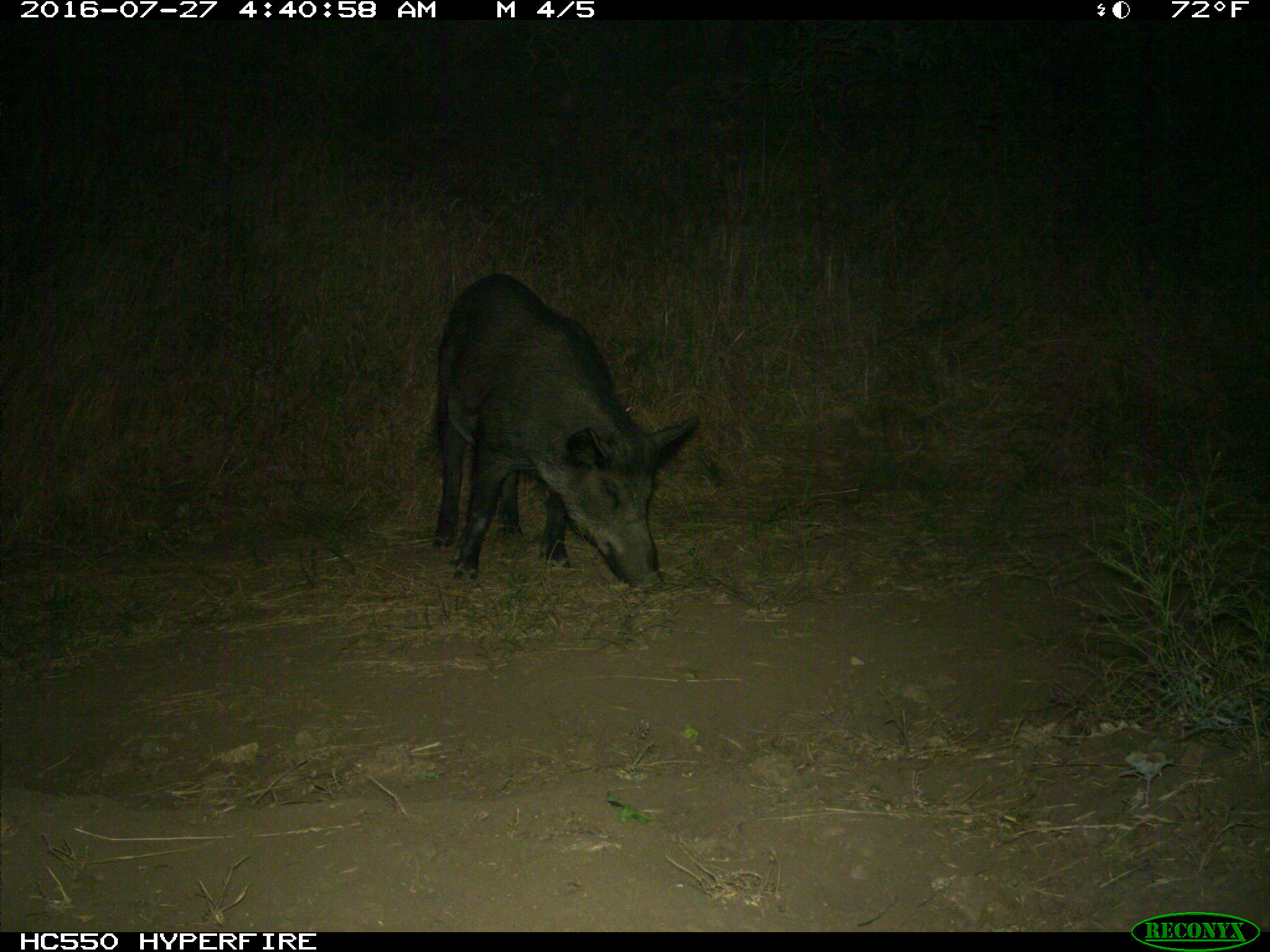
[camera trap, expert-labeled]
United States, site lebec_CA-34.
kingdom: Animalia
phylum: Chordata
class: Mammalia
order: Artiodactyla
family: Suidae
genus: Sus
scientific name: Sus scrofa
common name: wild boar